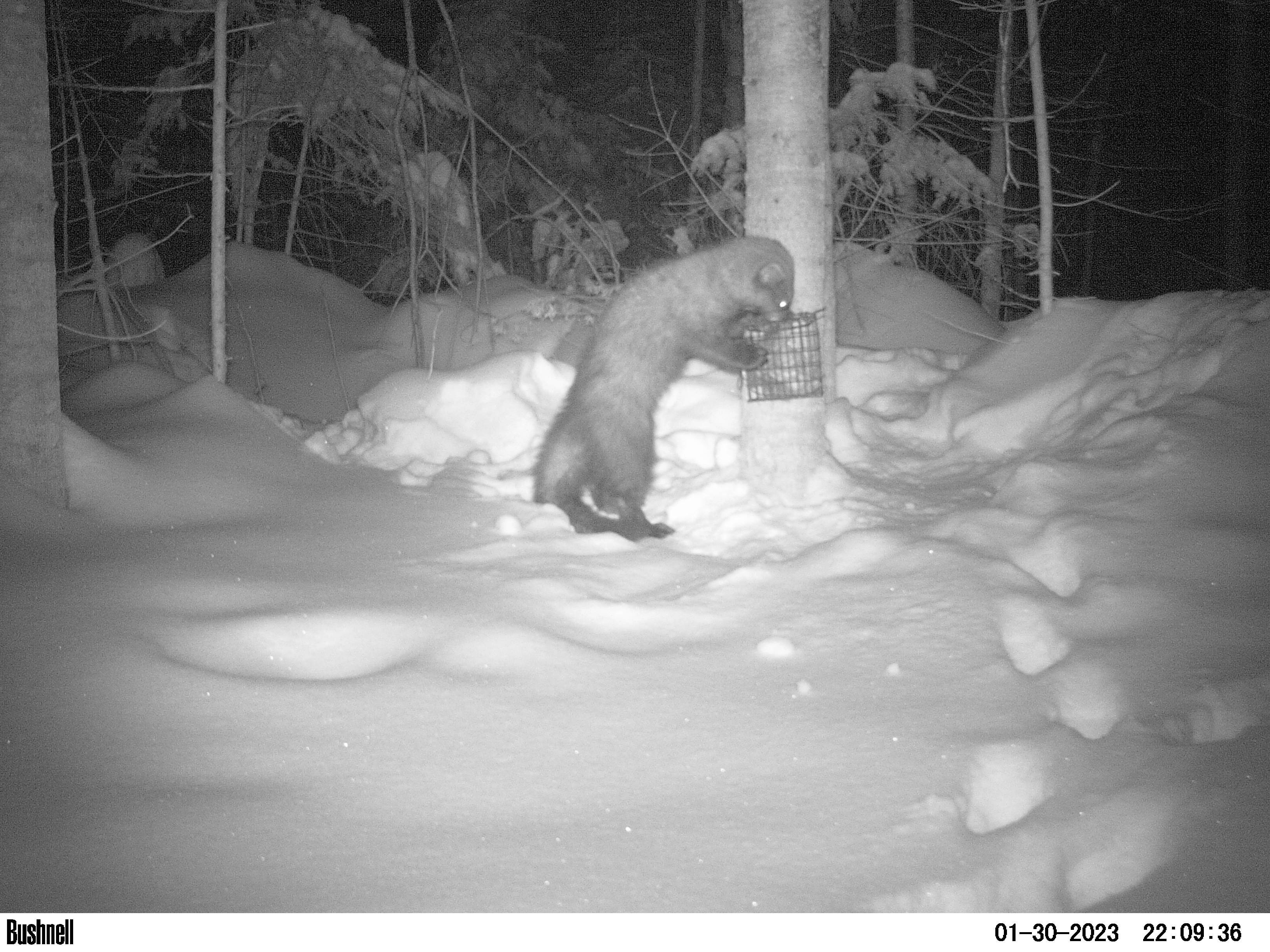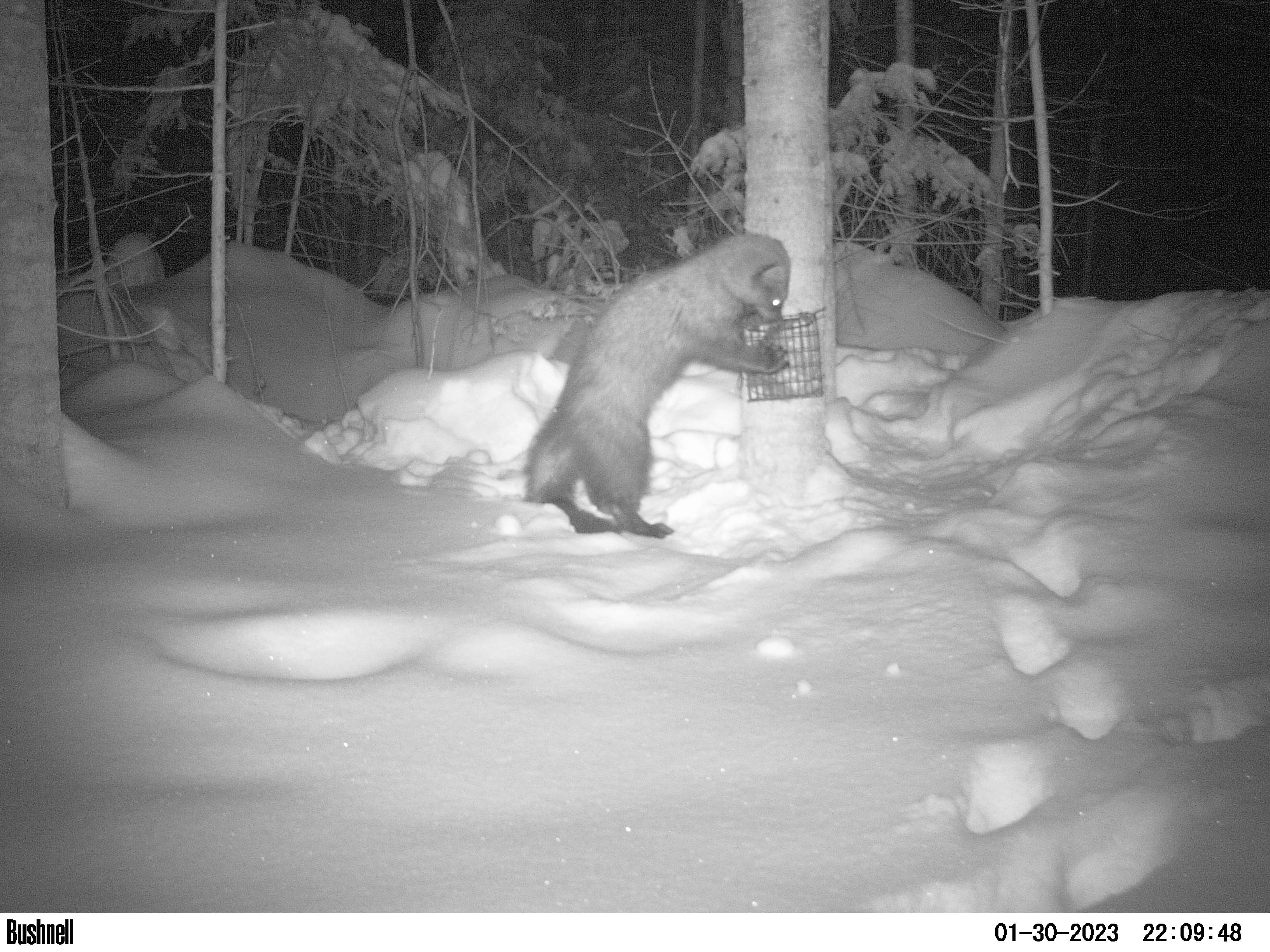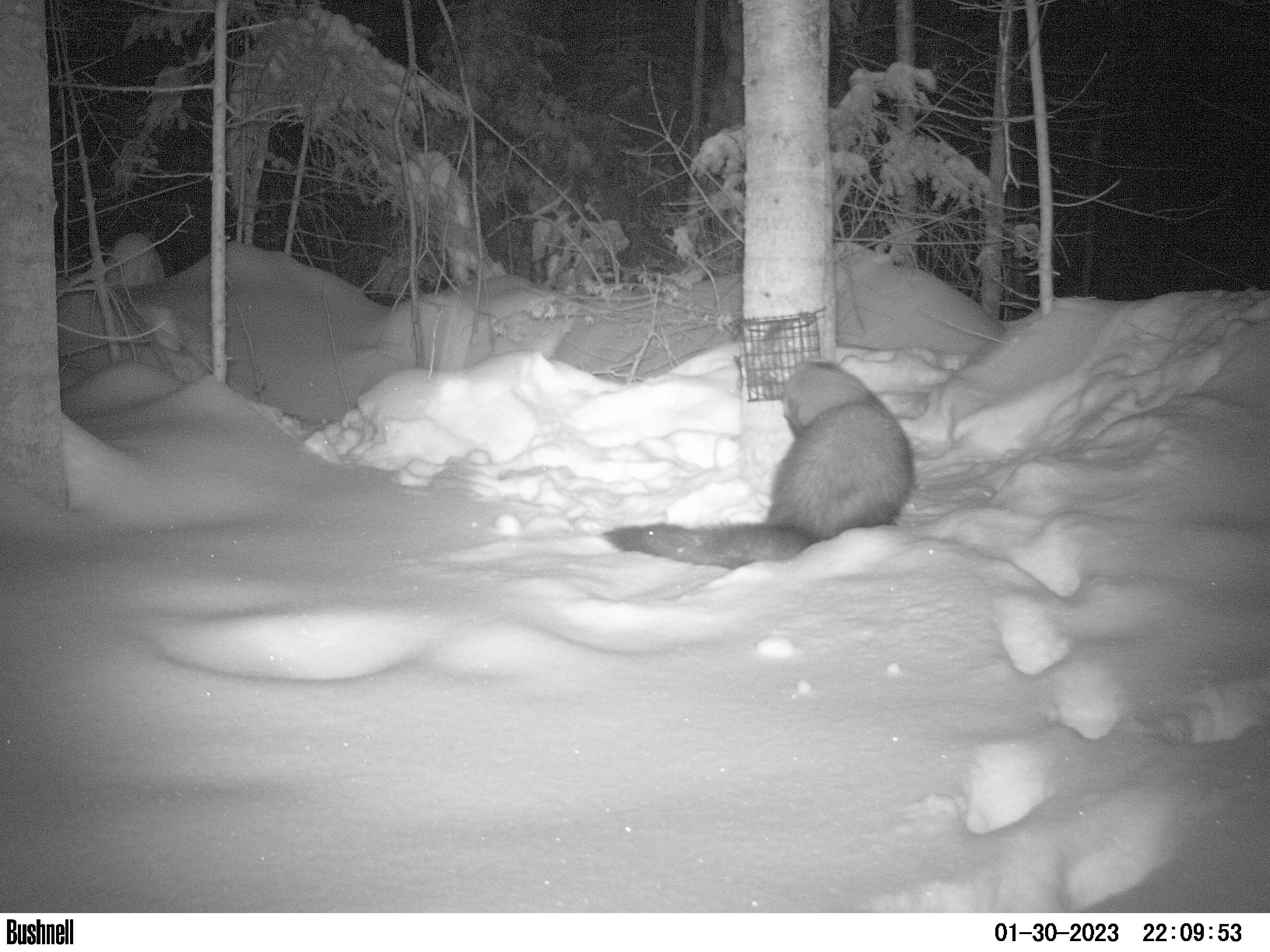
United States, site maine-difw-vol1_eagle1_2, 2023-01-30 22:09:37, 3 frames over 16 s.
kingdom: Animalia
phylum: Chordata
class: Mammalia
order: Carnivora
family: Mustelidae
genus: Pekania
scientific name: Pekania pennanti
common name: fisher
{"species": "fisher (Pekania pennanti)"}